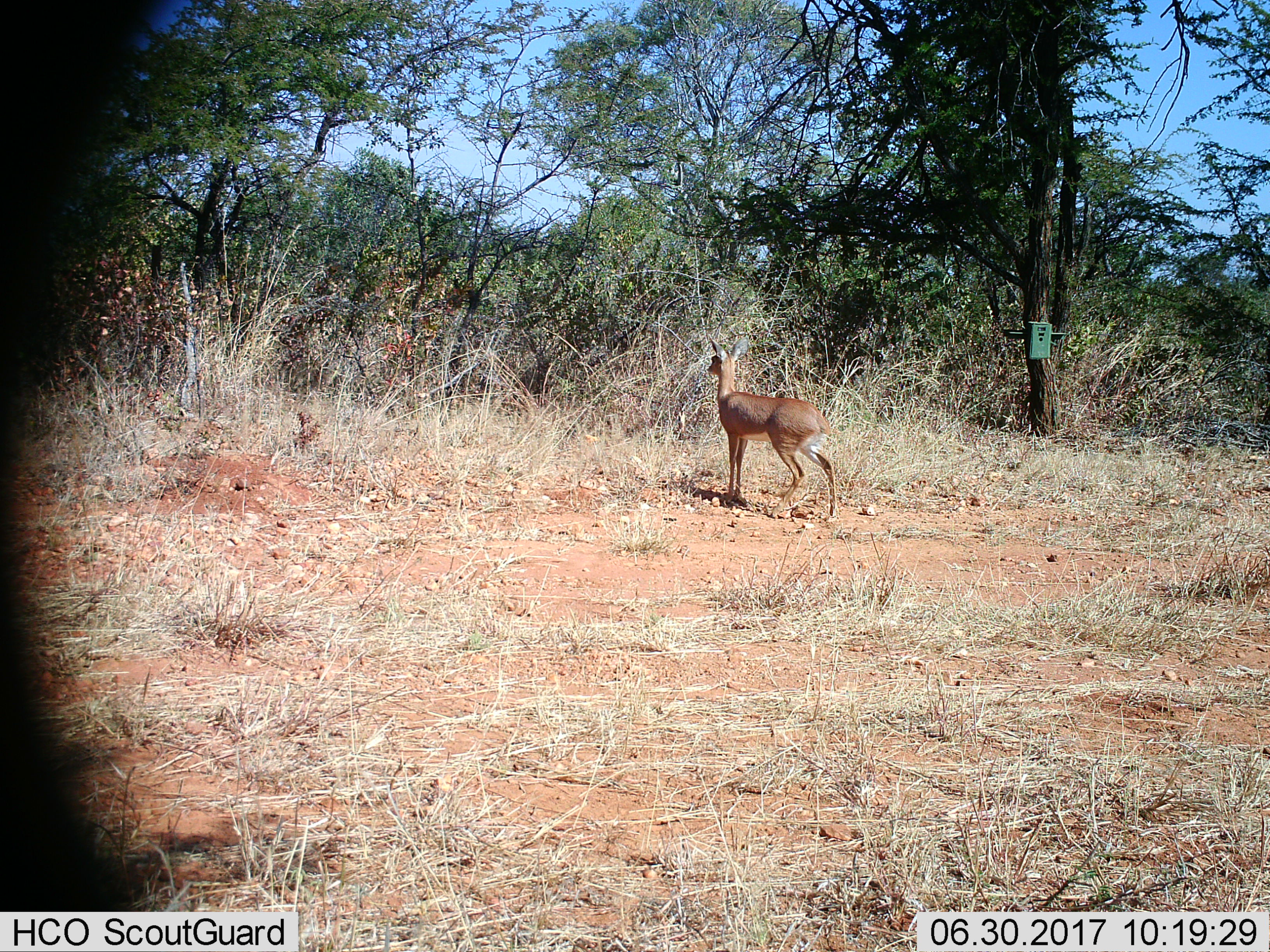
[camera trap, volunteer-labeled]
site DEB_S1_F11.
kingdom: Animalia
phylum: Chordata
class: Mammalia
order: Artiodactyla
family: Bovidae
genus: Raphicerus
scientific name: Raphicerus campestris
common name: steenbok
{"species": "steenbok (Raphicerus campestris)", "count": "1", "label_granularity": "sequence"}